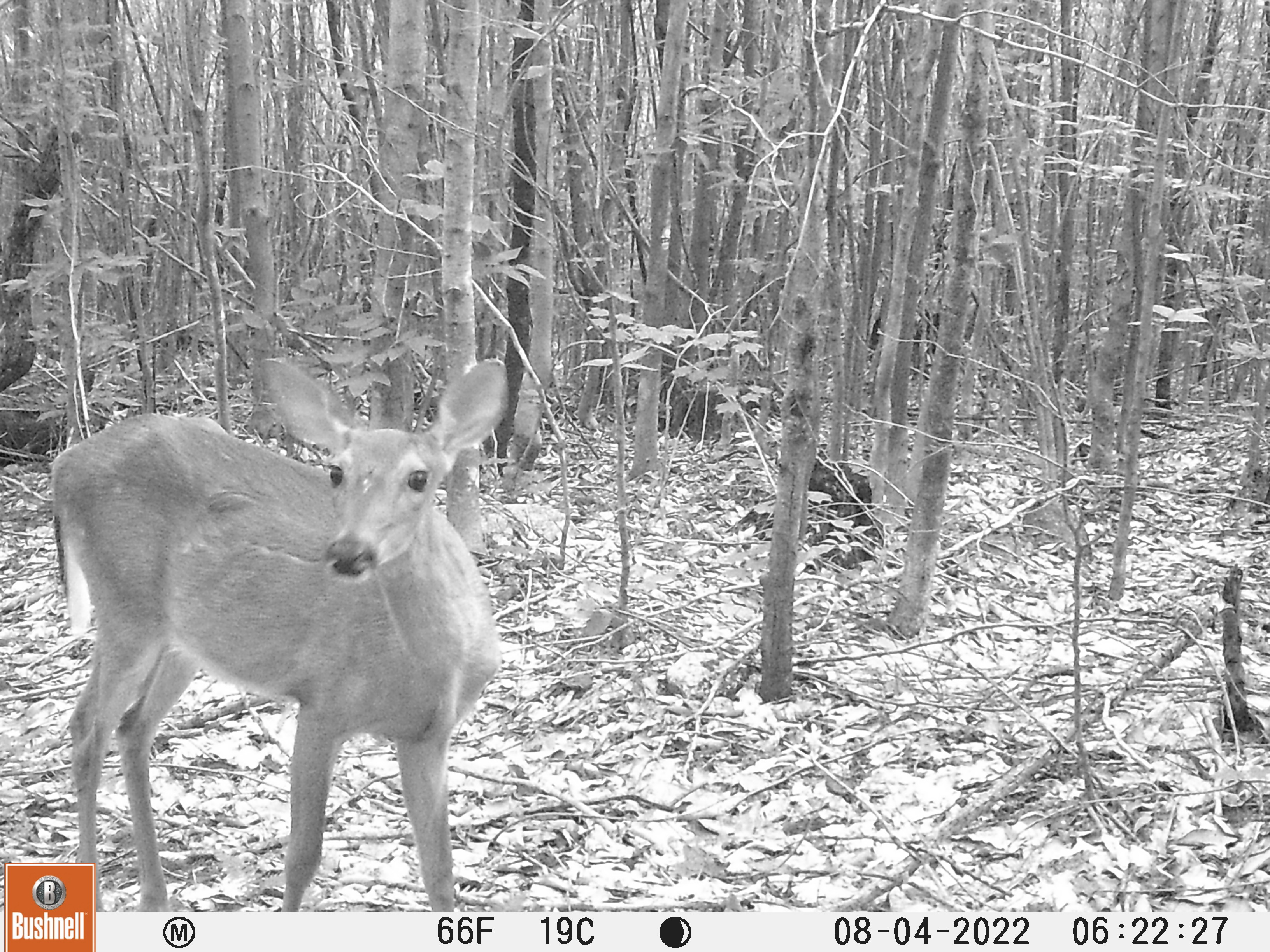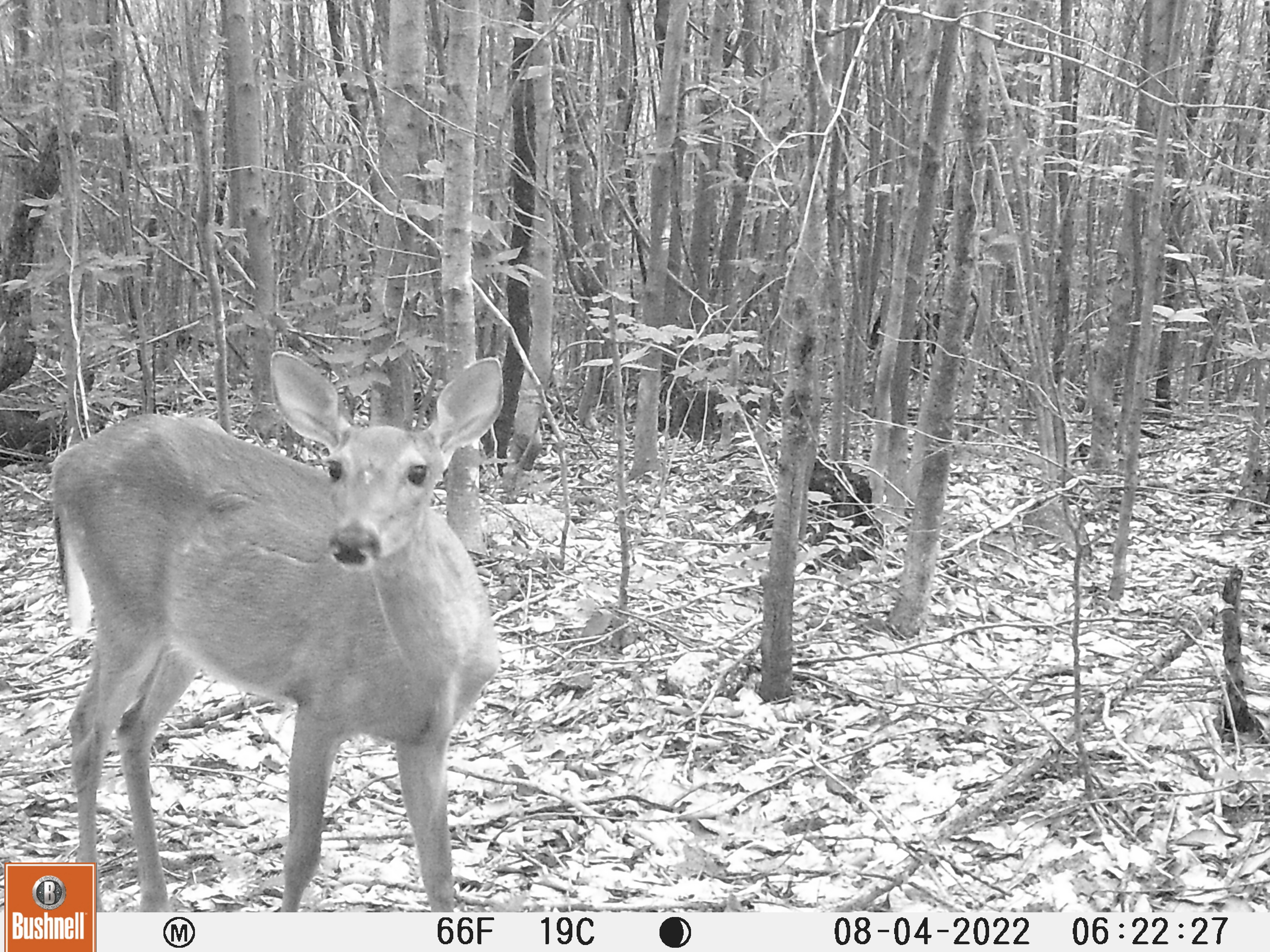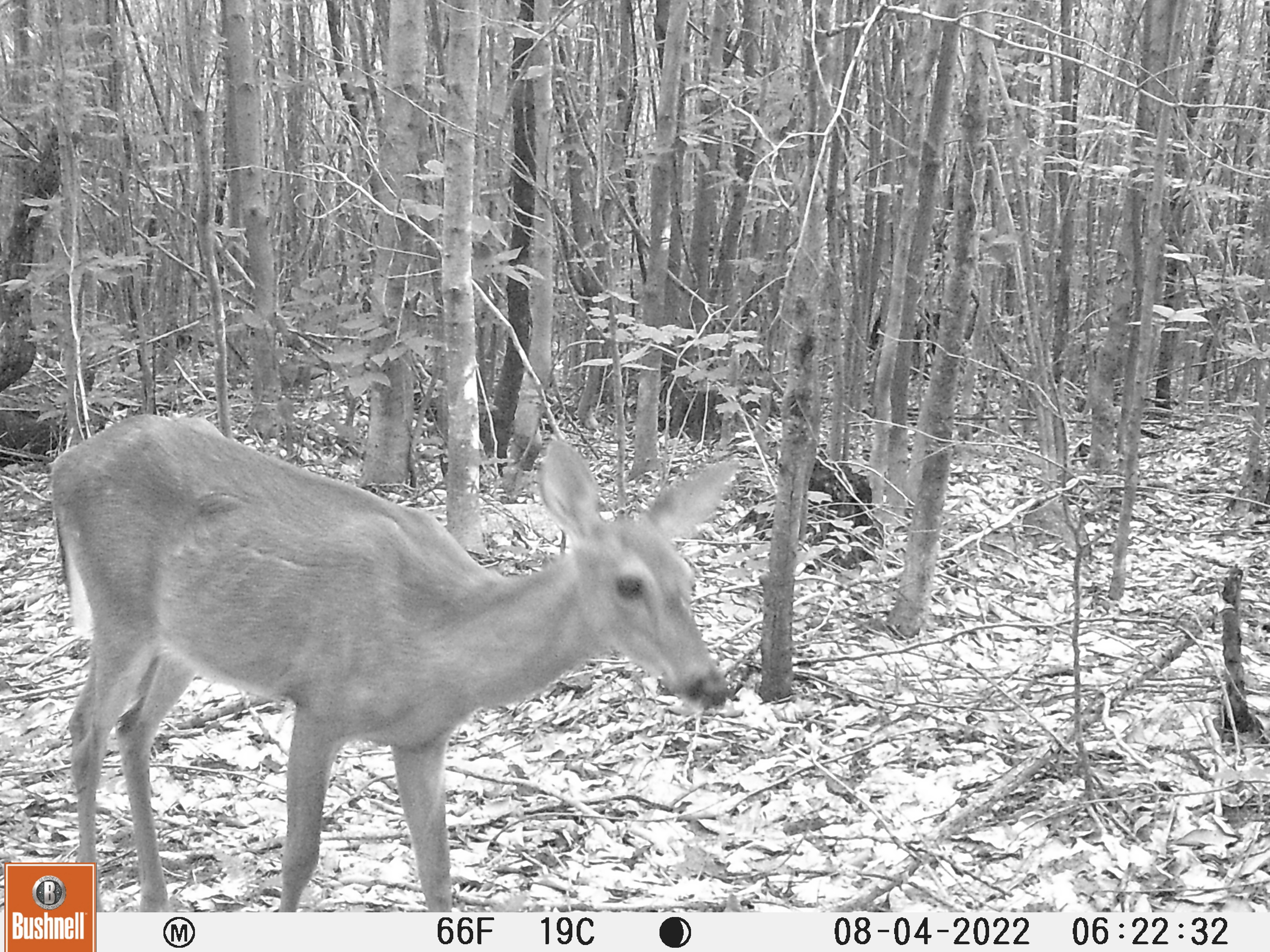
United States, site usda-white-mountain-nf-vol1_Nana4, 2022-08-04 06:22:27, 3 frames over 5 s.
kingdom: Animalia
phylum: Chordata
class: Mammalia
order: Artiodactyla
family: Cervidae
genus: Odocoileus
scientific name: Odocoileus virginianus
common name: white-tailed deer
White-tailed deer (Odocoileus virginianus).